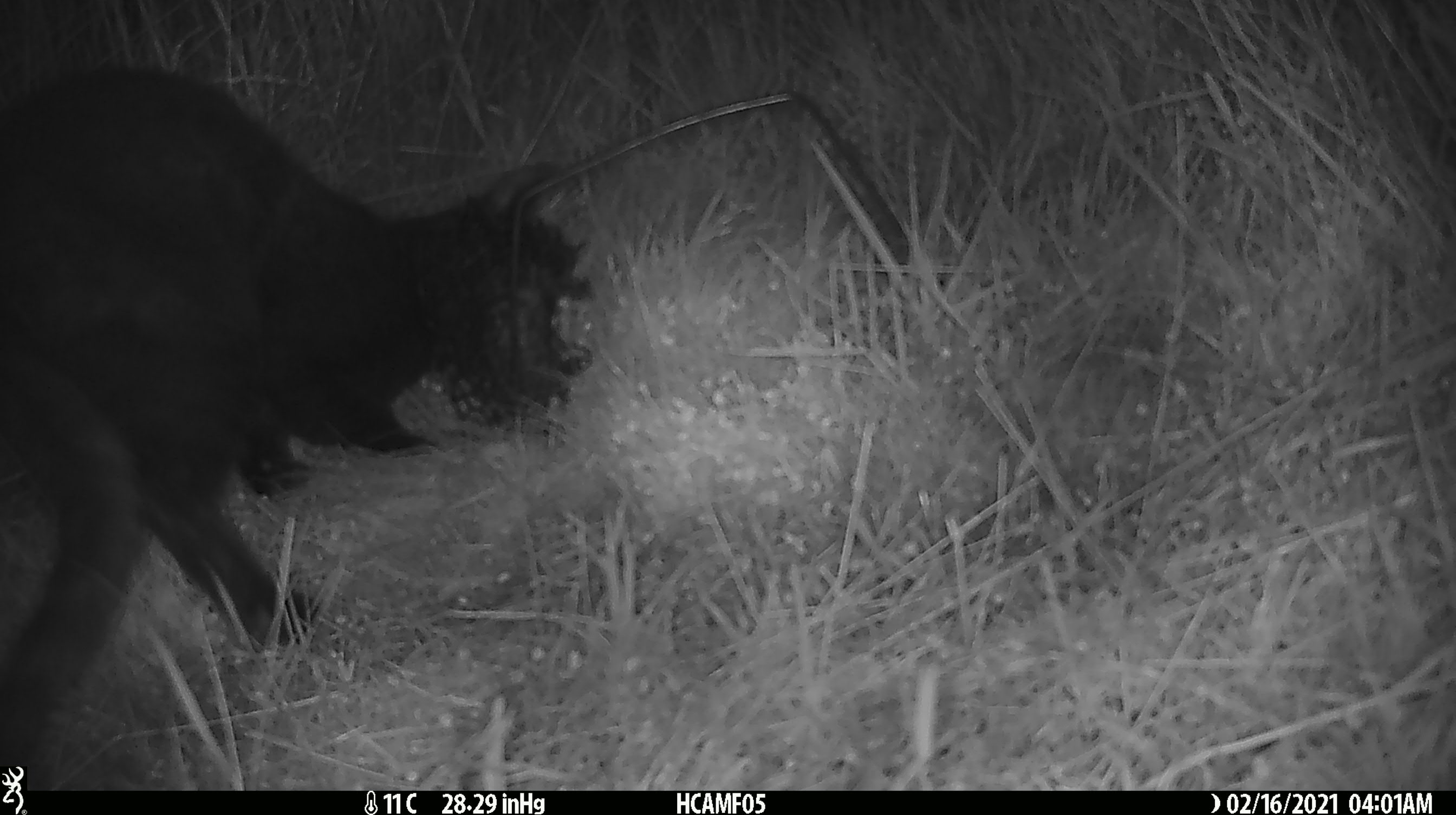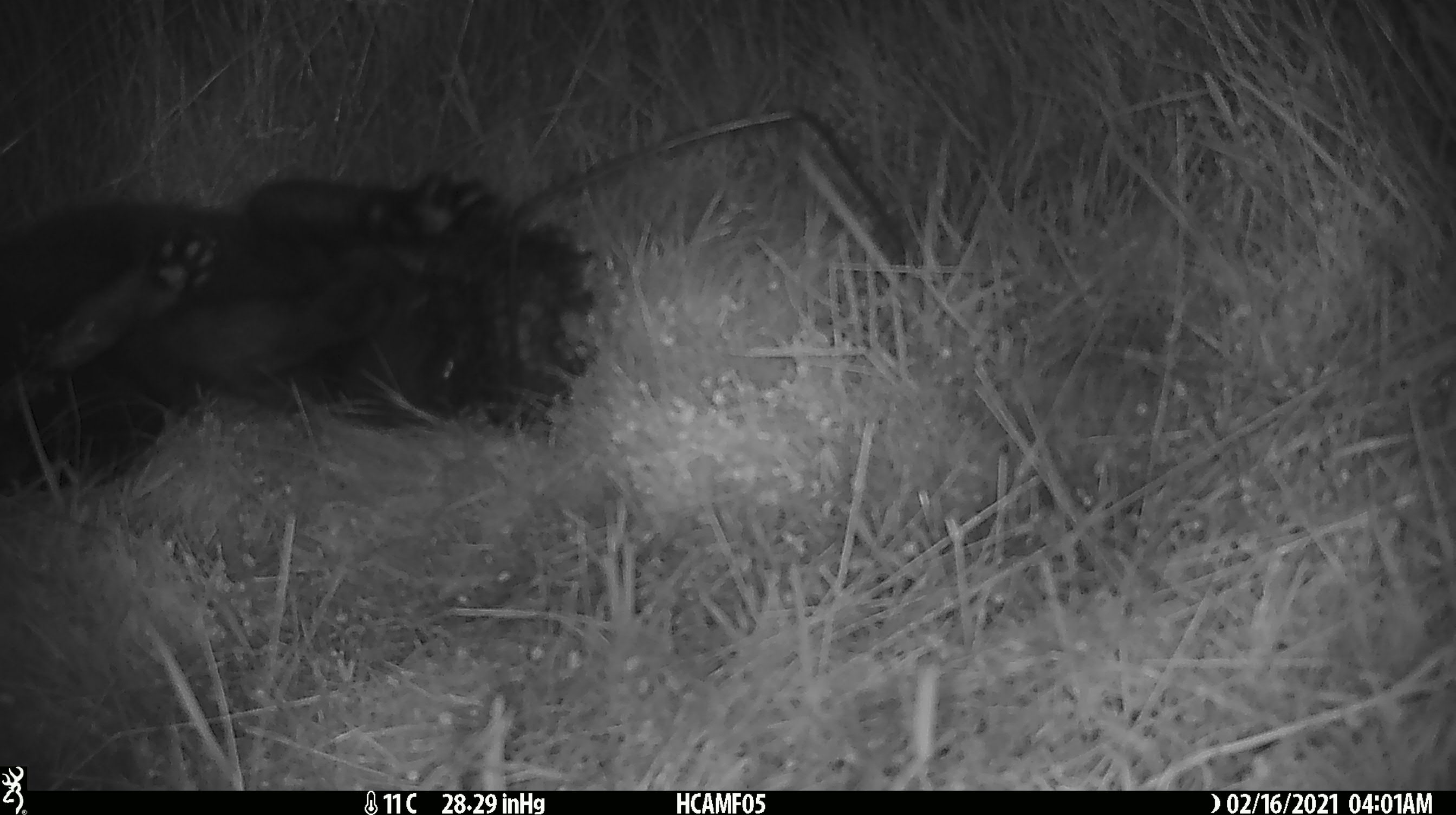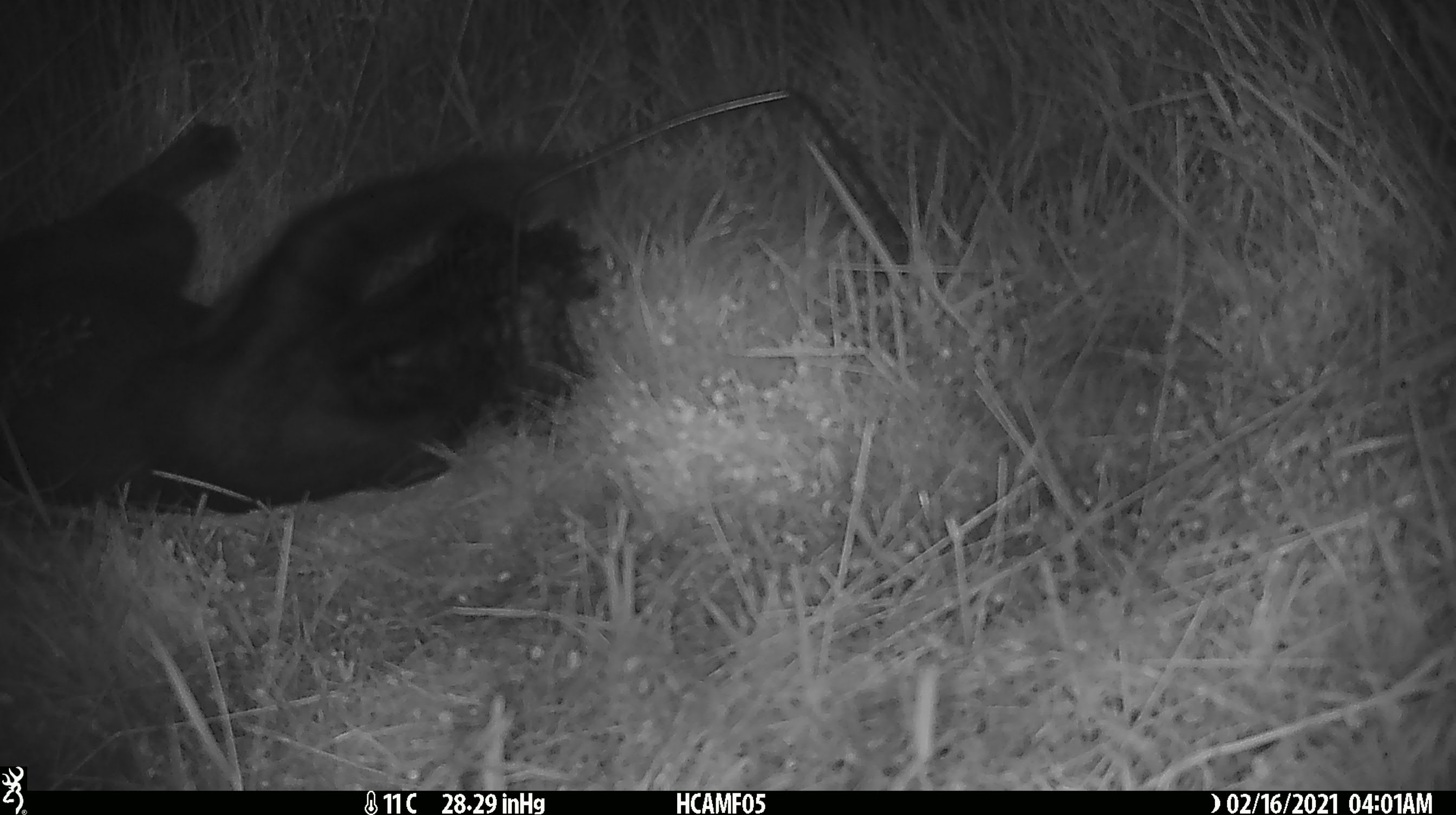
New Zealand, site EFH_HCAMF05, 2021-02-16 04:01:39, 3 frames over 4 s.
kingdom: Animalia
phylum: Chordata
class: Mammalia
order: Carnivora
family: Felidae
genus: Felis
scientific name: Felis catus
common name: domestic cat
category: cat